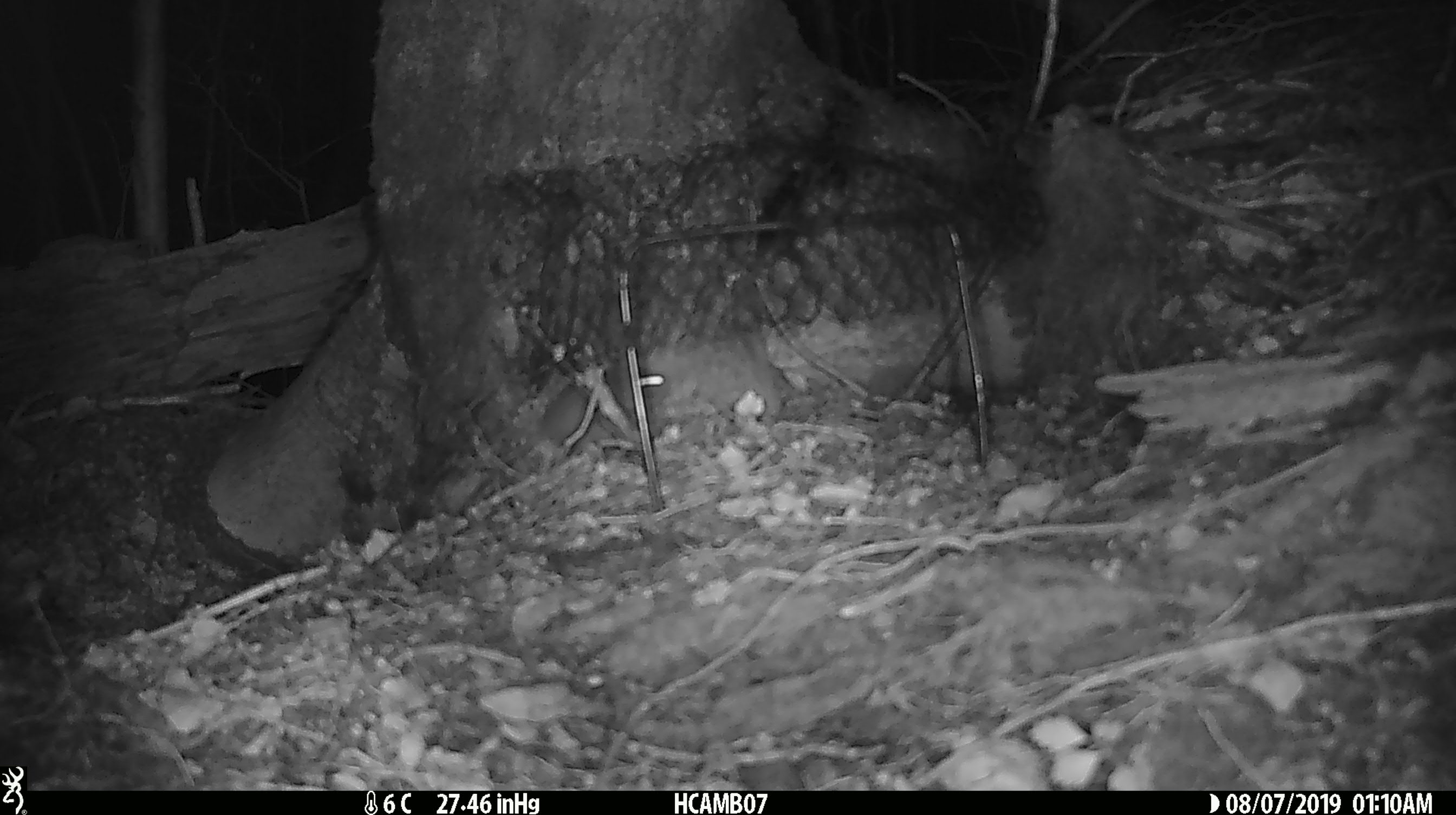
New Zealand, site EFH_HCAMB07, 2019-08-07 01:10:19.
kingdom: Animalia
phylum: Chordata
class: Mammalia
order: Rodentia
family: Muridae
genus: Mus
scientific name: Mus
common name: mouse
Mouse (Mus).